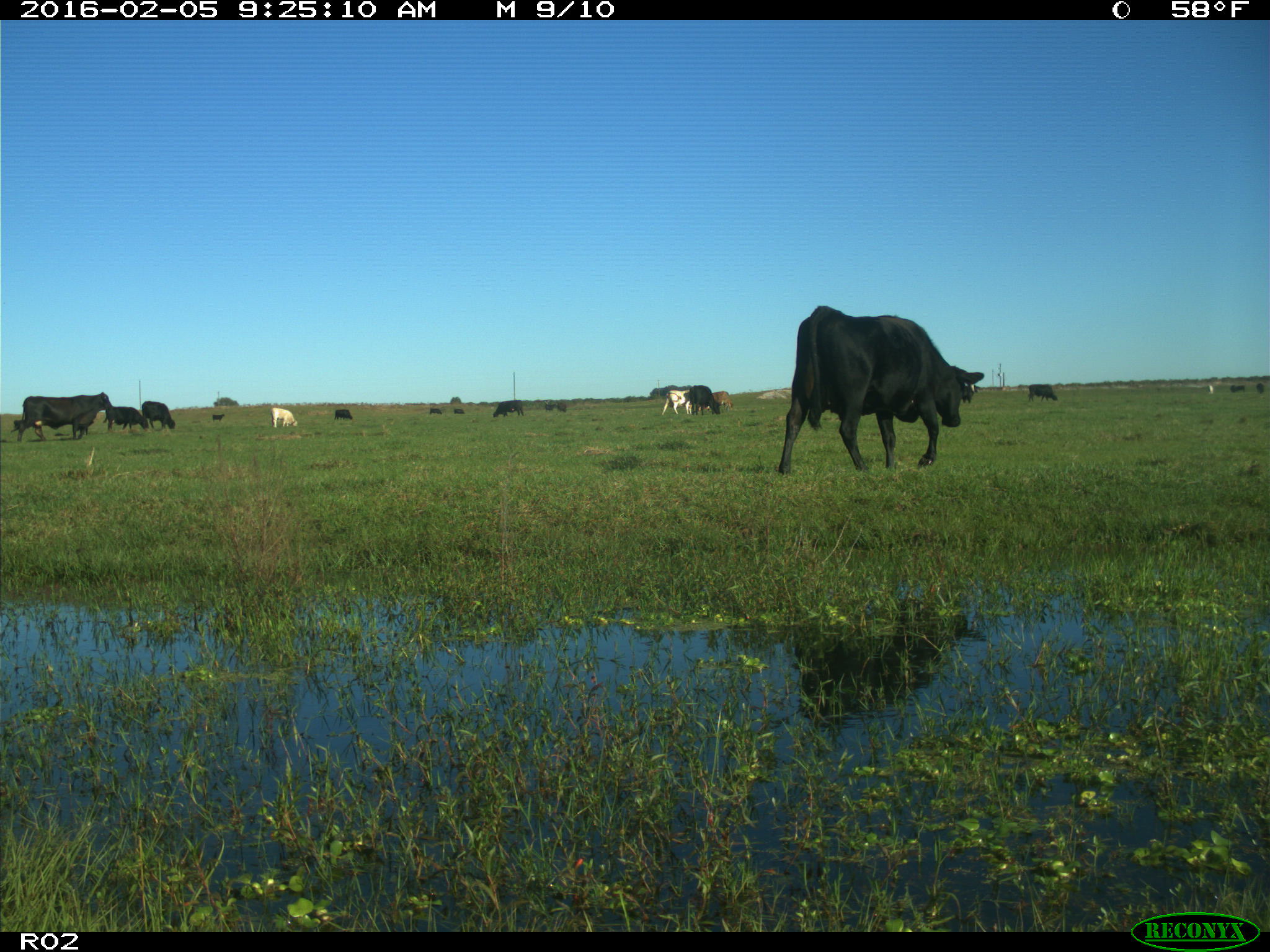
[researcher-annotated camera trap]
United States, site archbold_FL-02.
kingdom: Animalia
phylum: Chordata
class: Mammalia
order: Artiodactyla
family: Bovidae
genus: Bos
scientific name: Bos taurus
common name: domestic cow